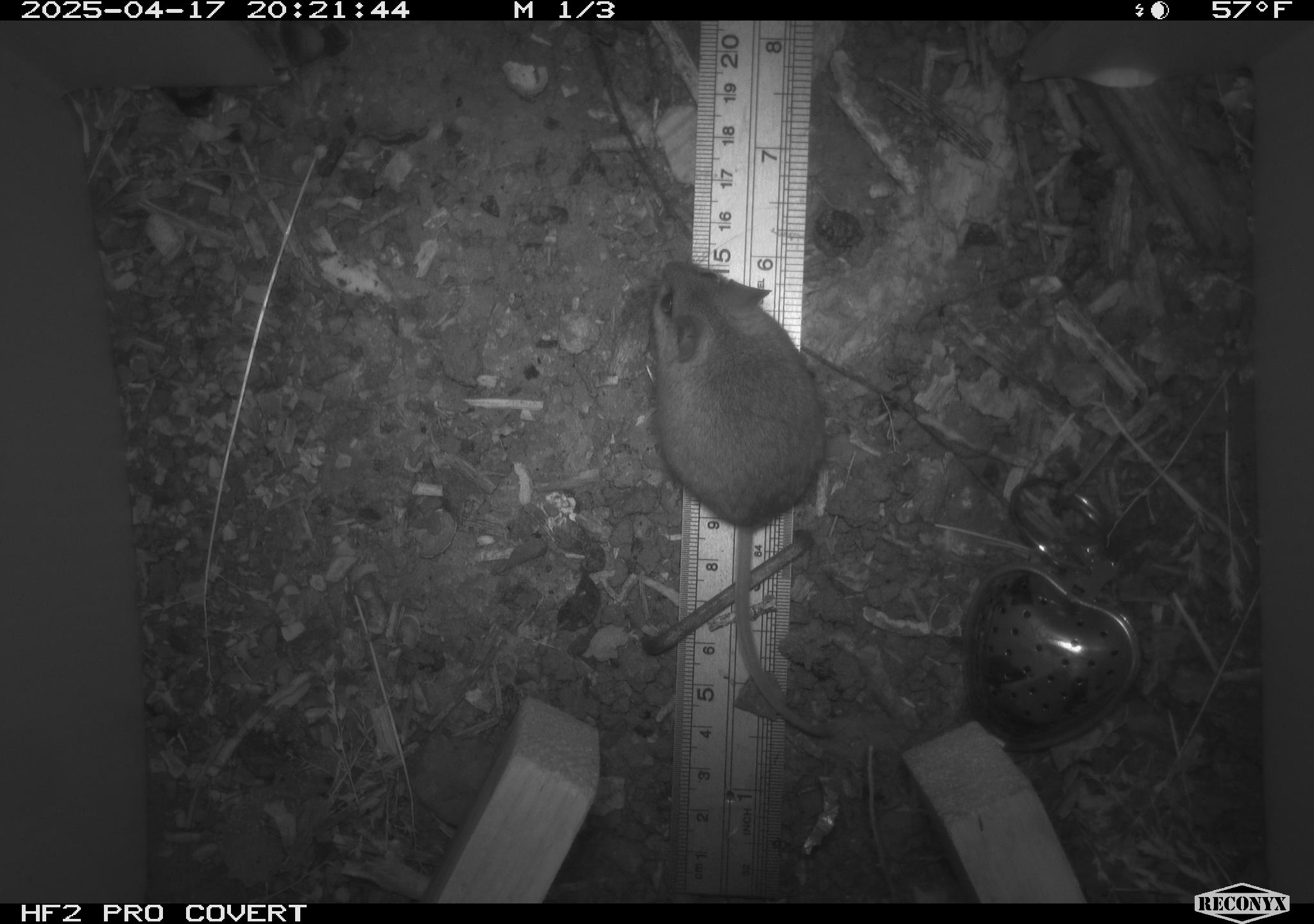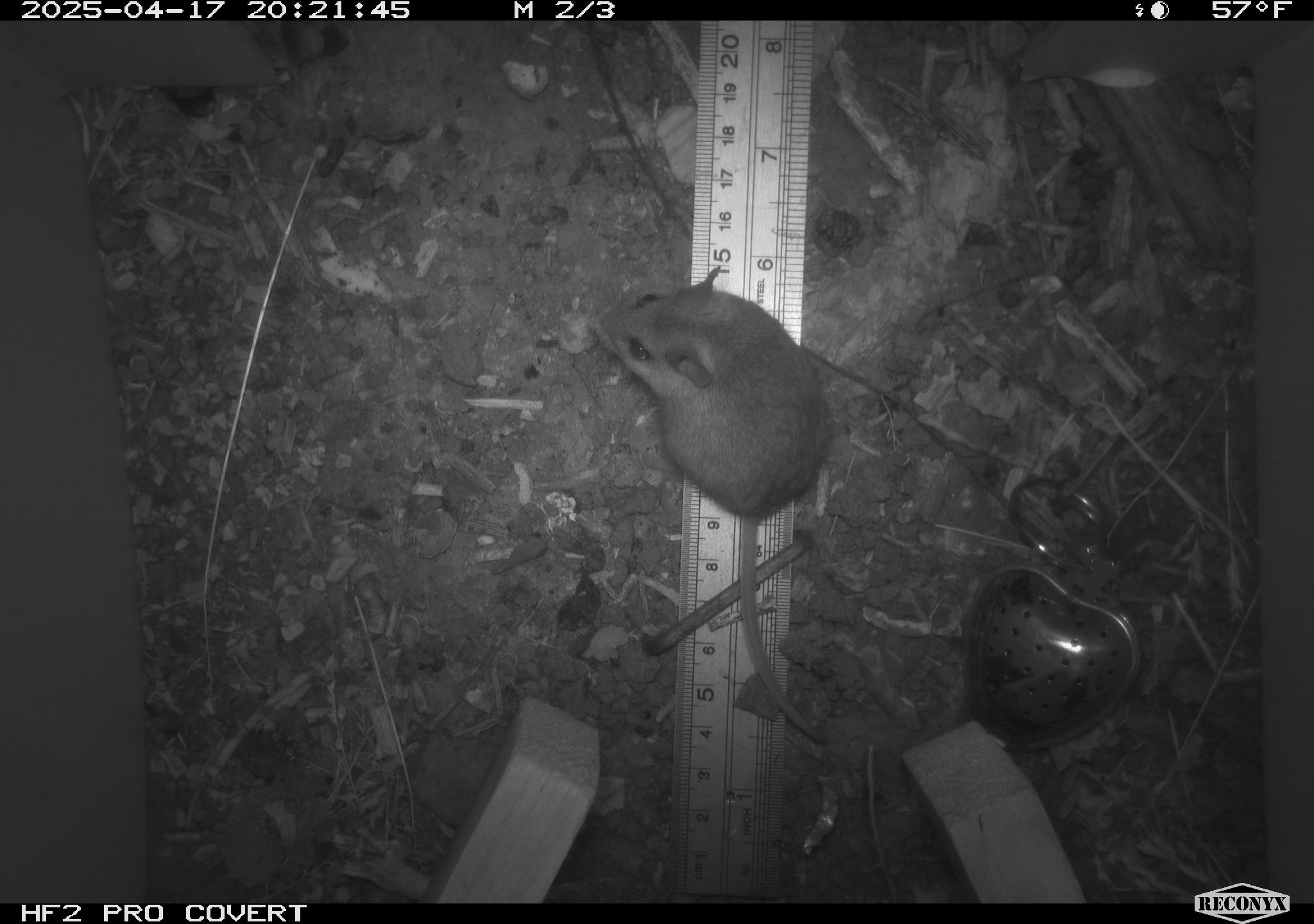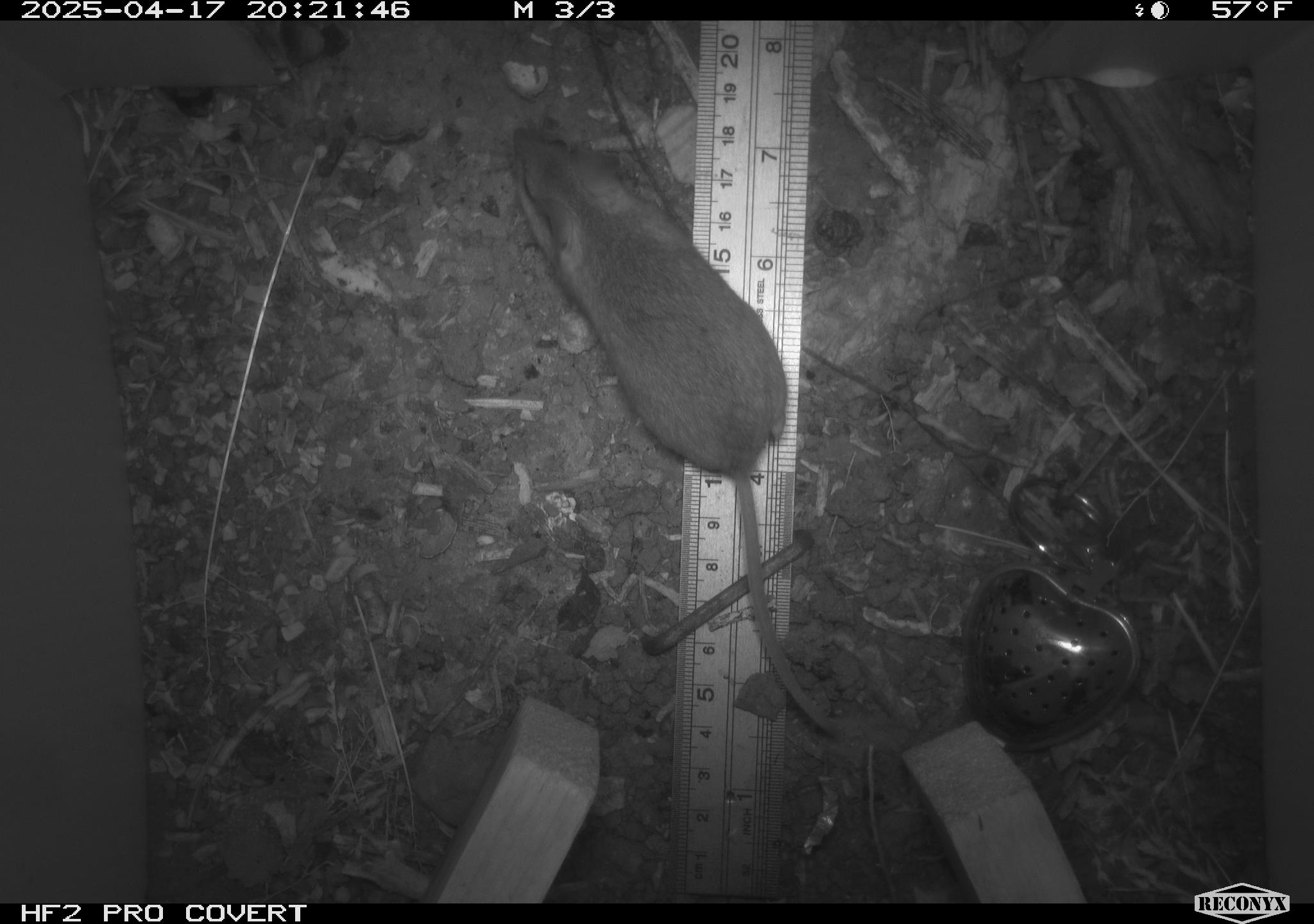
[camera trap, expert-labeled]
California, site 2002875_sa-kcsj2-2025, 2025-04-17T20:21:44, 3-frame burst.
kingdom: Animalia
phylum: Chordata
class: Mammalia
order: Rodentia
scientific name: Rodentia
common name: rodent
Rodent (Rodentia).